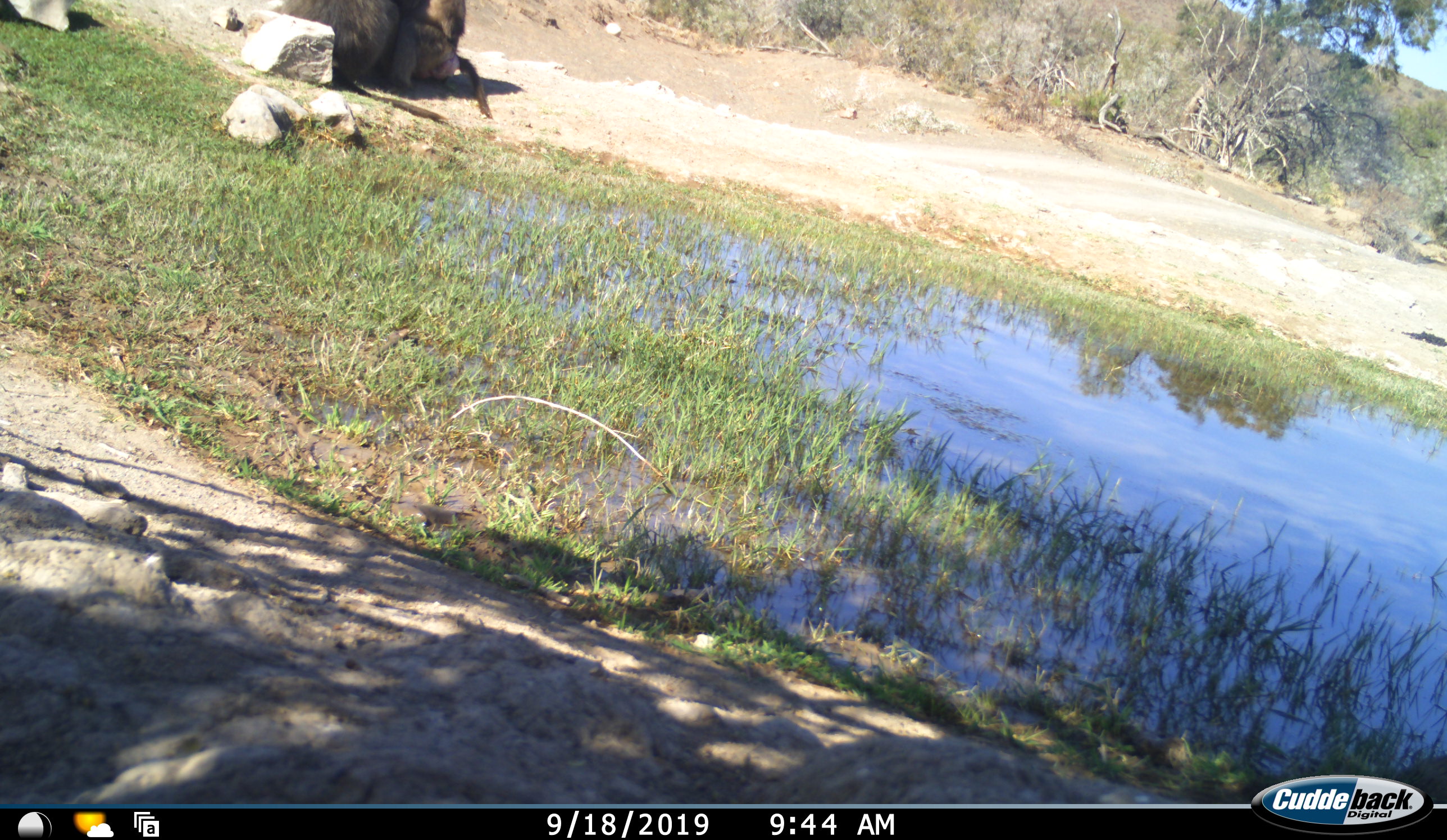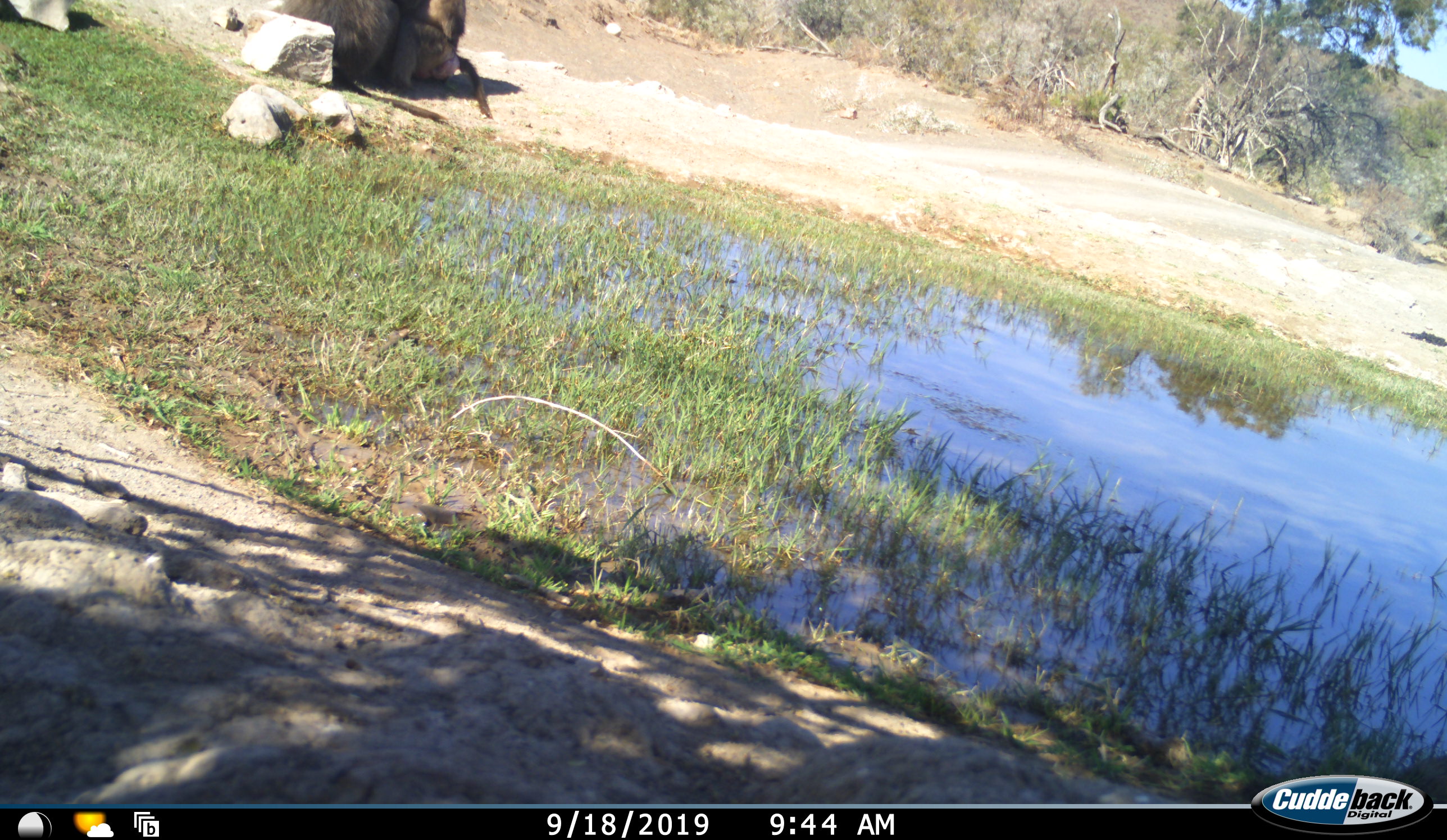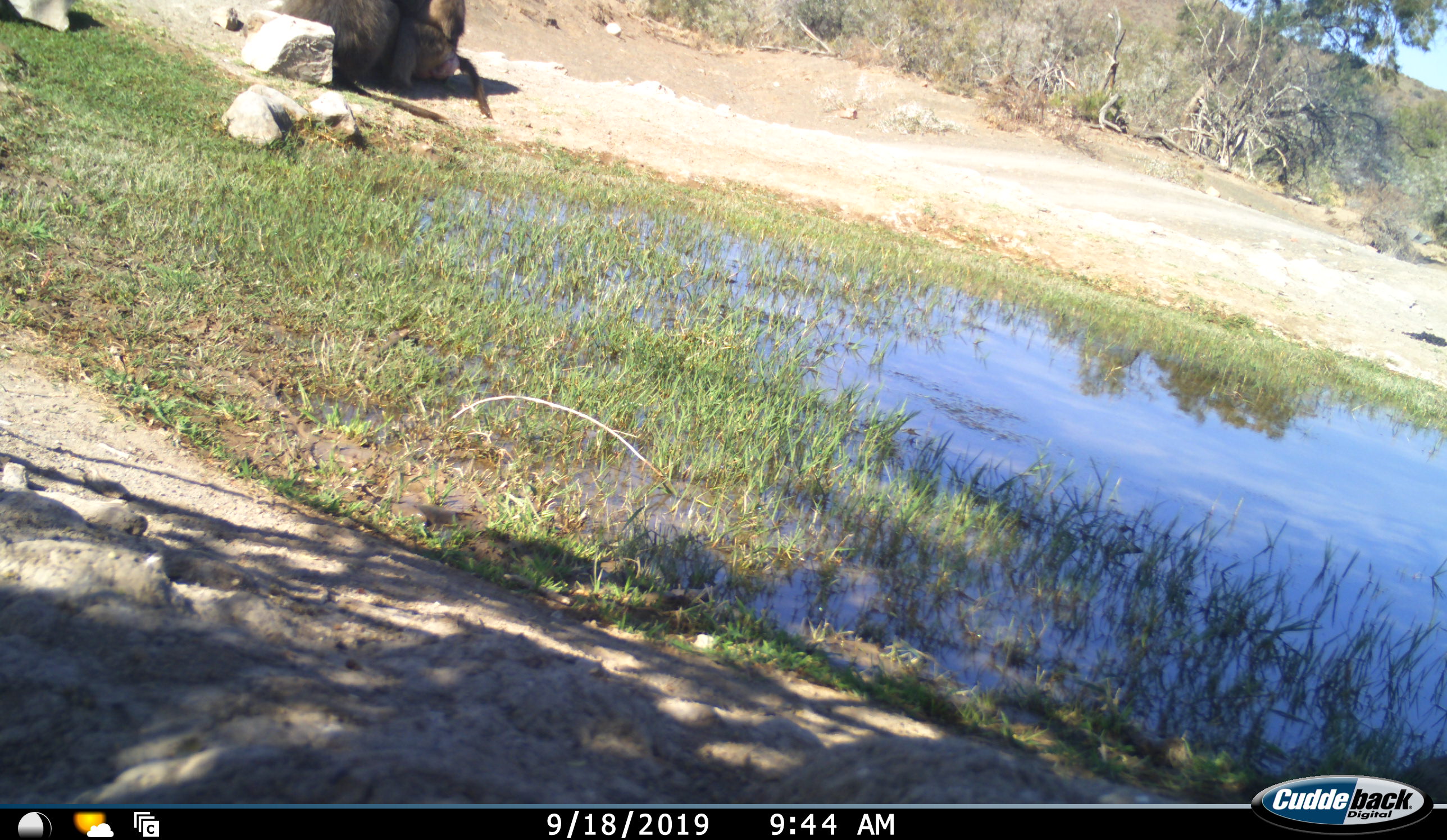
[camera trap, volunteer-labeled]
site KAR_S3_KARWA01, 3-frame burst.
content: unidentified animal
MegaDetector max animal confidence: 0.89